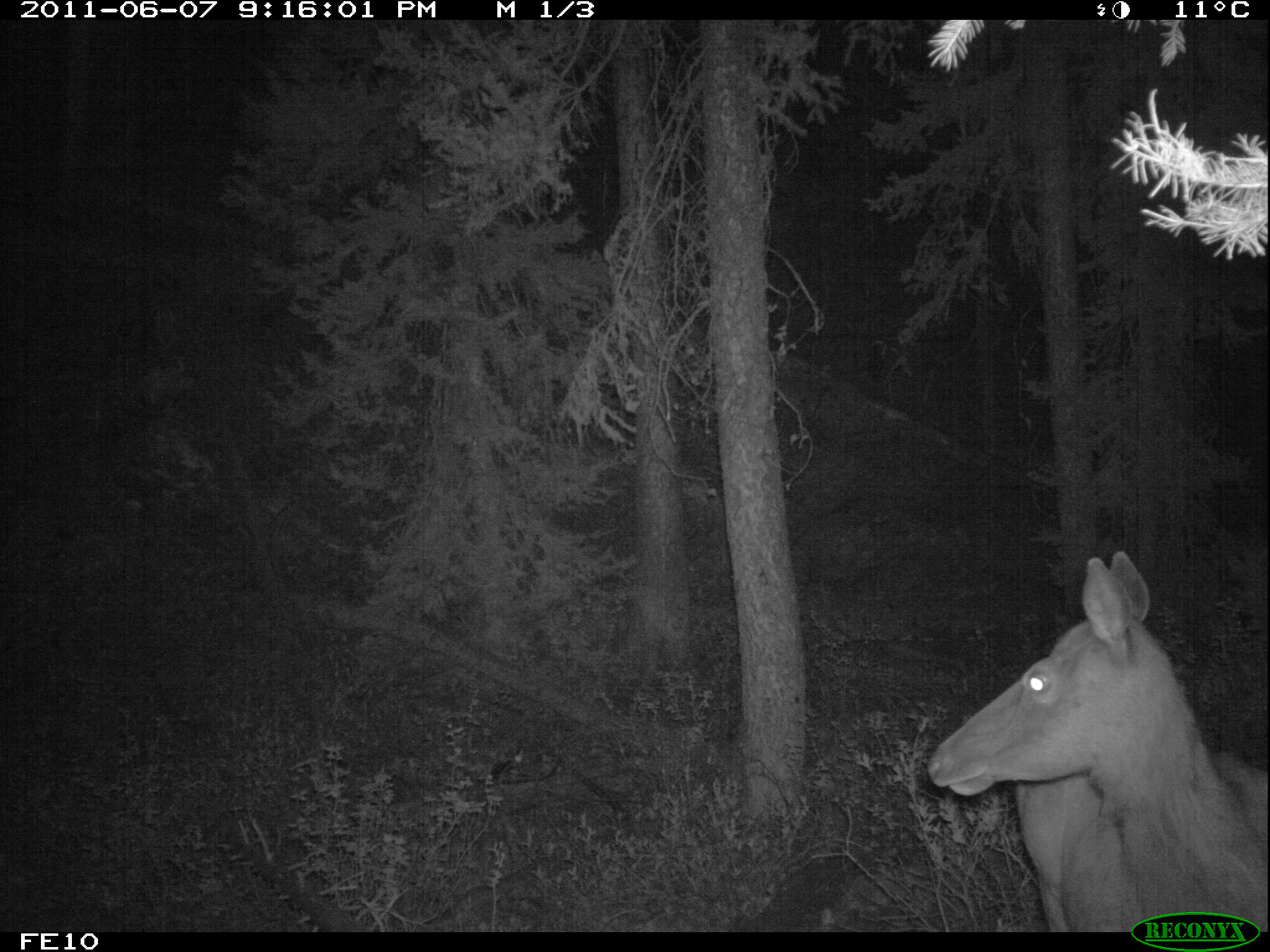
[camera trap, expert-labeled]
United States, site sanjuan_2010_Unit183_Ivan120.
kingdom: Animalia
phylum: Chordata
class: Mammalia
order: Artiodactyla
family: Cervidae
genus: Cervus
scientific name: Cervus elaphus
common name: red deer